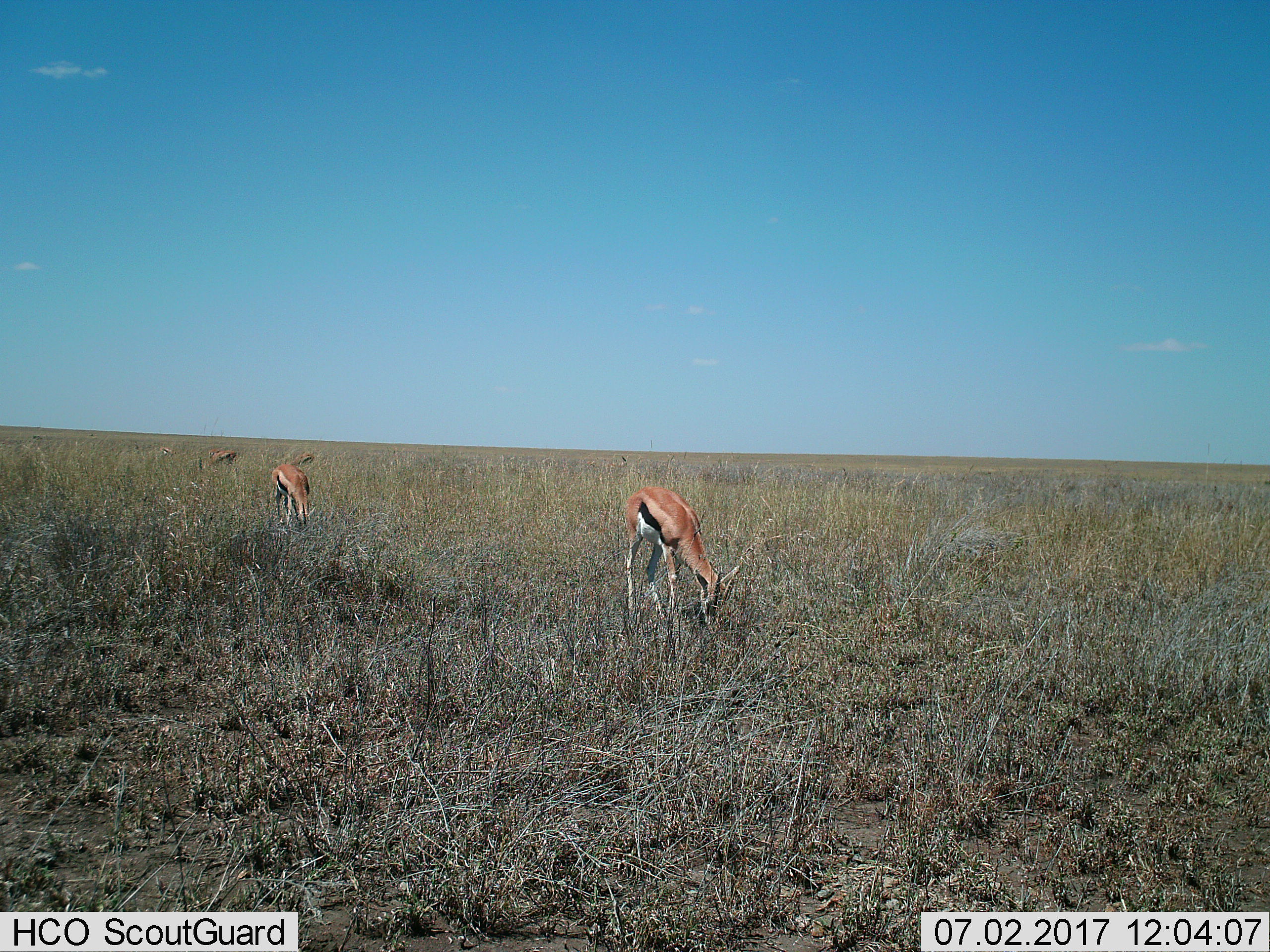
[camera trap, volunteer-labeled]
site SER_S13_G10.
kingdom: Animalia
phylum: Chordata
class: Mammalia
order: Artiodactyla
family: Bovidae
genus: Eudorcas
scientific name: Eudorcas thomsonii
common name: thomson's gazelle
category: gazellethomsons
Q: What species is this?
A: Gazellethomsons (thomson's gazelle) (Eudorcas thomsonii).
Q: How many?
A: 4.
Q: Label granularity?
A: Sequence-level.